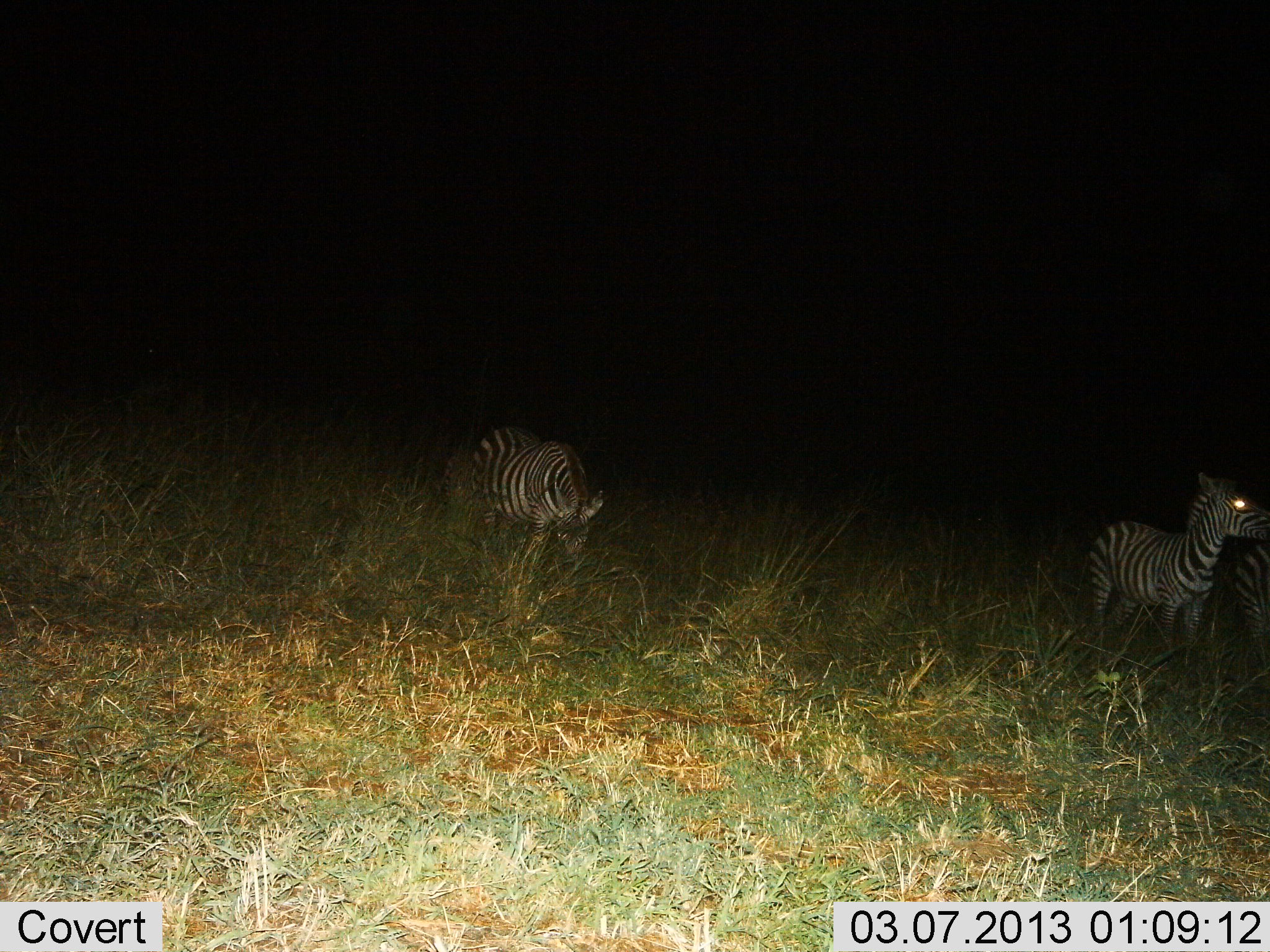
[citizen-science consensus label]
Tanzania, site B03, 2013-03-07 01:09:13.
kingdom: Animalia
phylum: Chordata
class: Mammalia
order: Perissodactyla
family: Equidae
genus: Equus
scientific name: Equus quagga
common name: plains zebra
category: zebra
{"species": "zebra (plains zebra) (Equus quagga)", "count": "3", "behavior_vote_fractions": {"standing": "75%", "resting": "0%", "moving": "12%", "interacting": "0%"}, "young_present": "0%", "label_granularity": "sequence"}